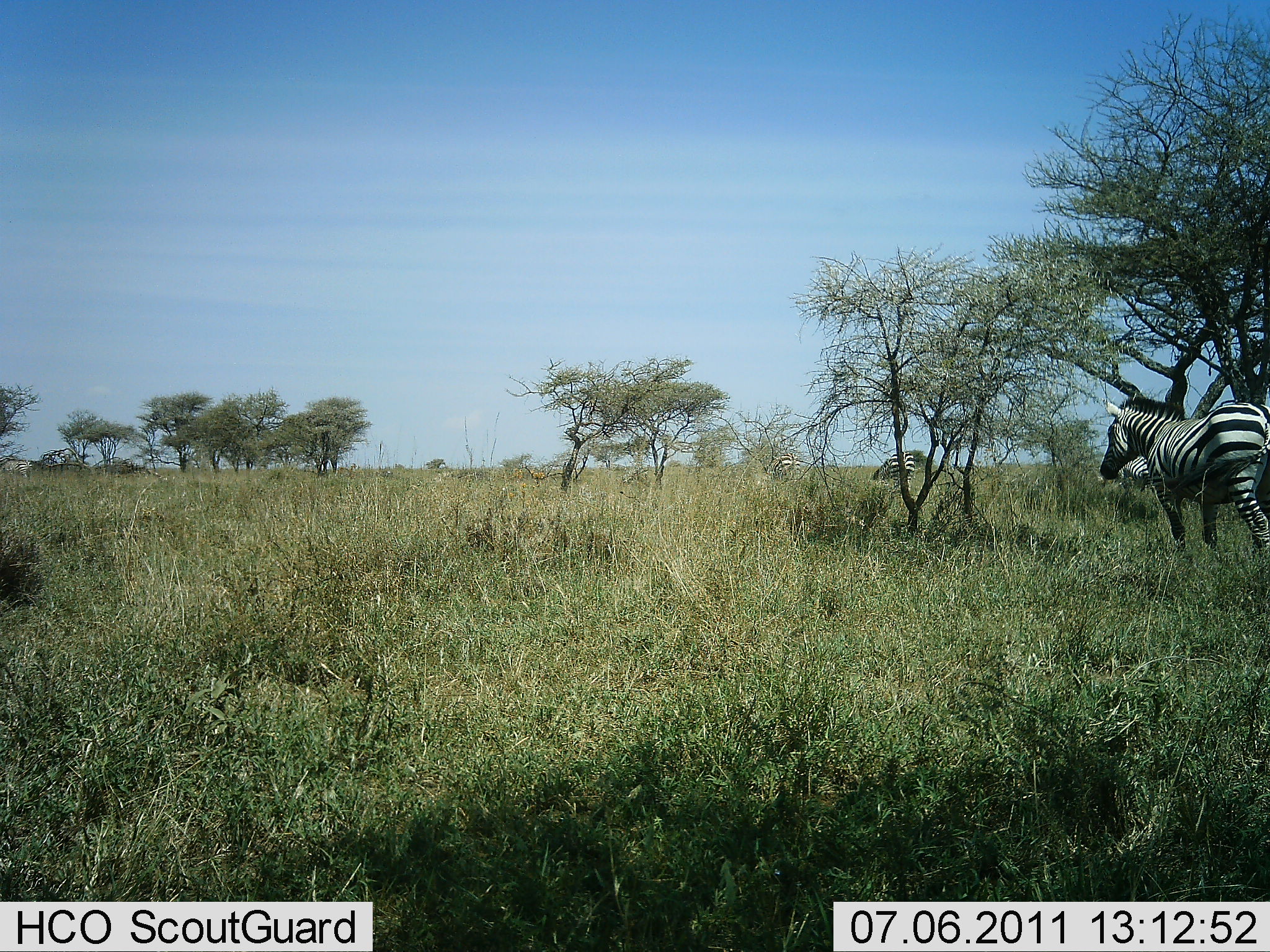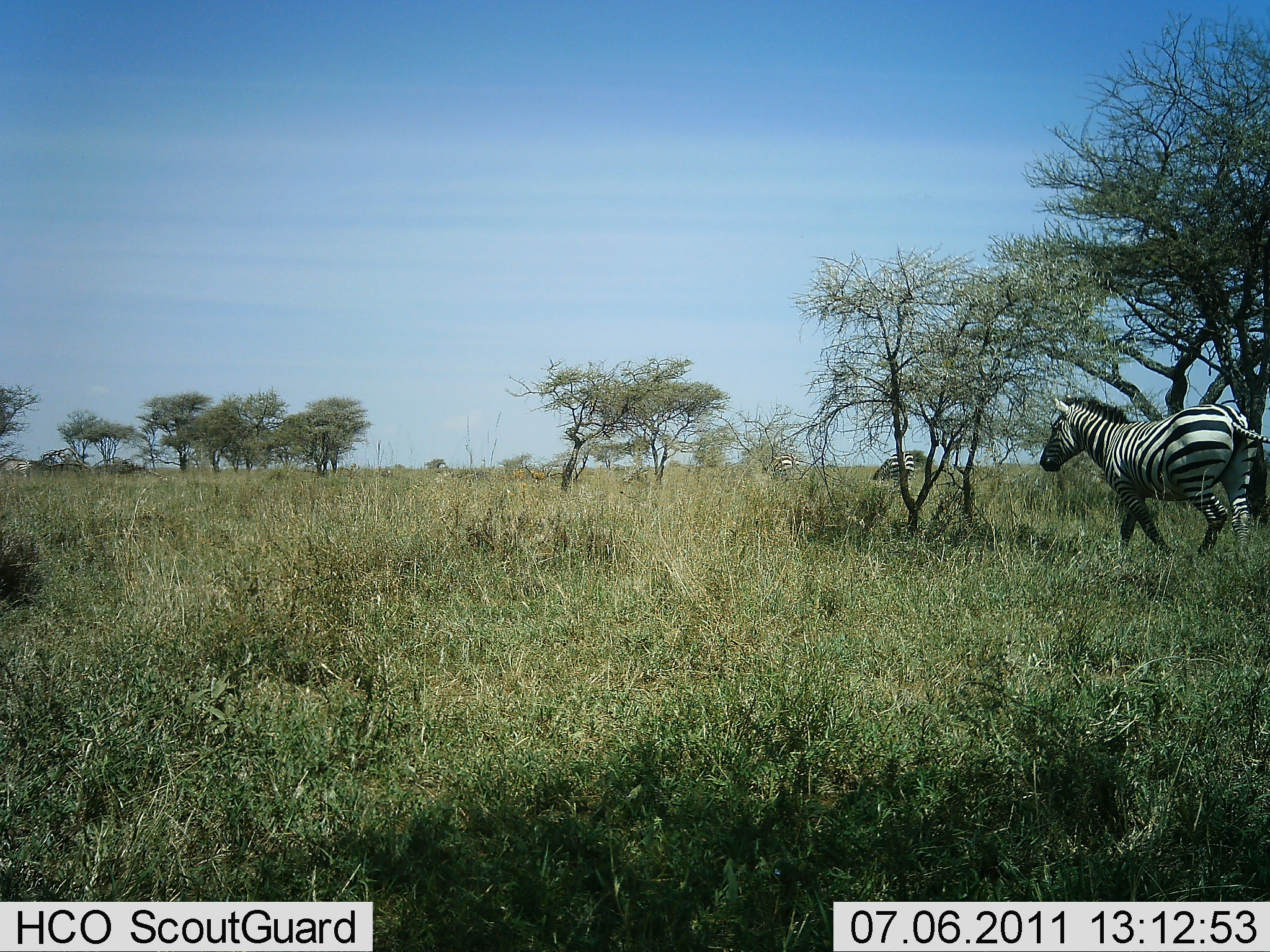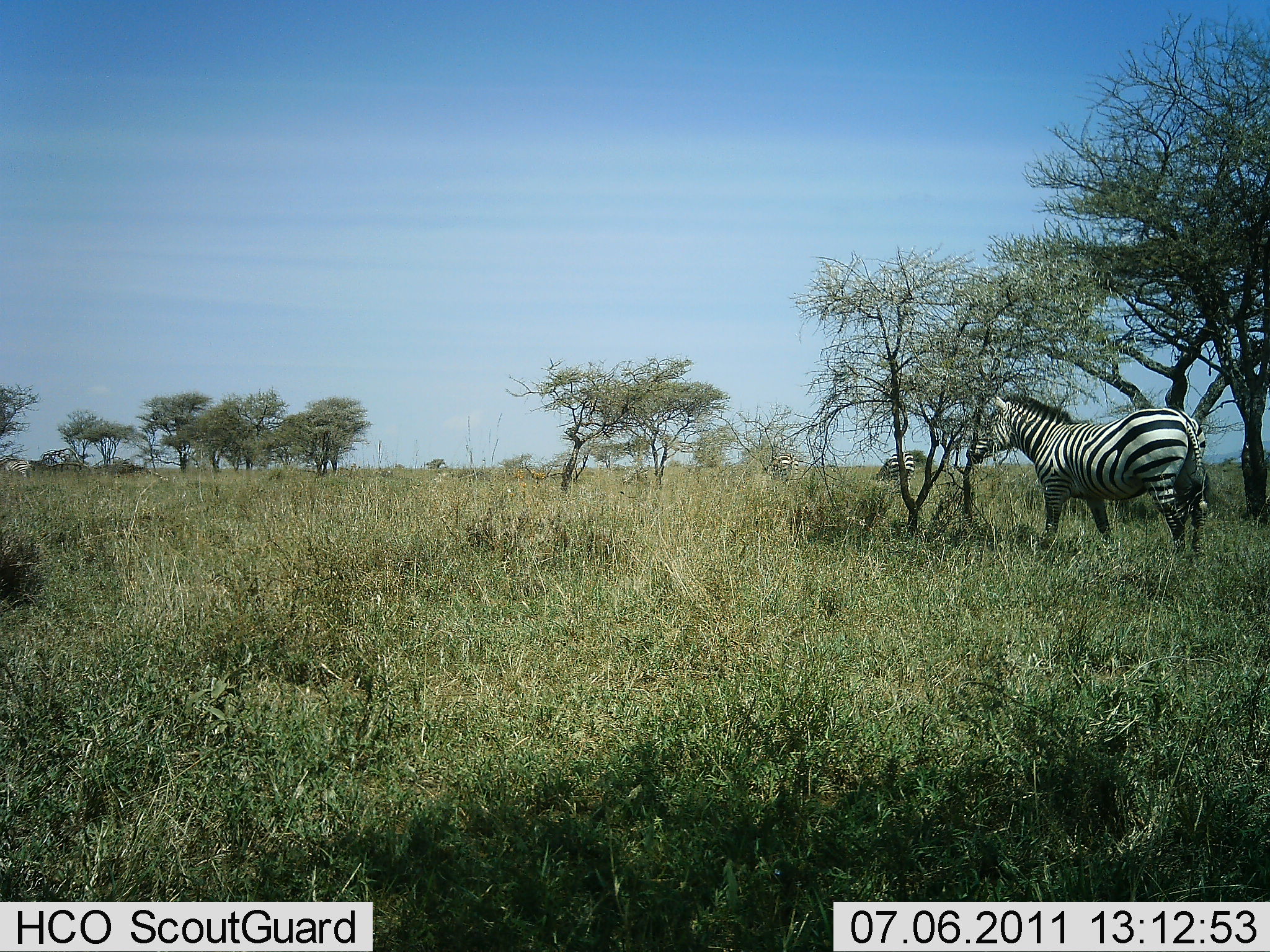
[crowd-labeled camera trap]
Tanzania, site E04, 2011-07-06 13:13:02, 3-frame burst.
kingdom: Animalia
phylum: Chordata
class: Mammalia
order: Perissodactyla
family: Equidae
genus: Equus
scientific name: Equus quagga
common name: plains zebra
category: zebra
Zebra (plains zebra) (Equus quagga), count 3. Behavior (volunteer vote fractions): standing 20%, resting 0%, moving 100%, interacting 0%. Young present (vote fraction): 0%. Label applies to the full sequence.